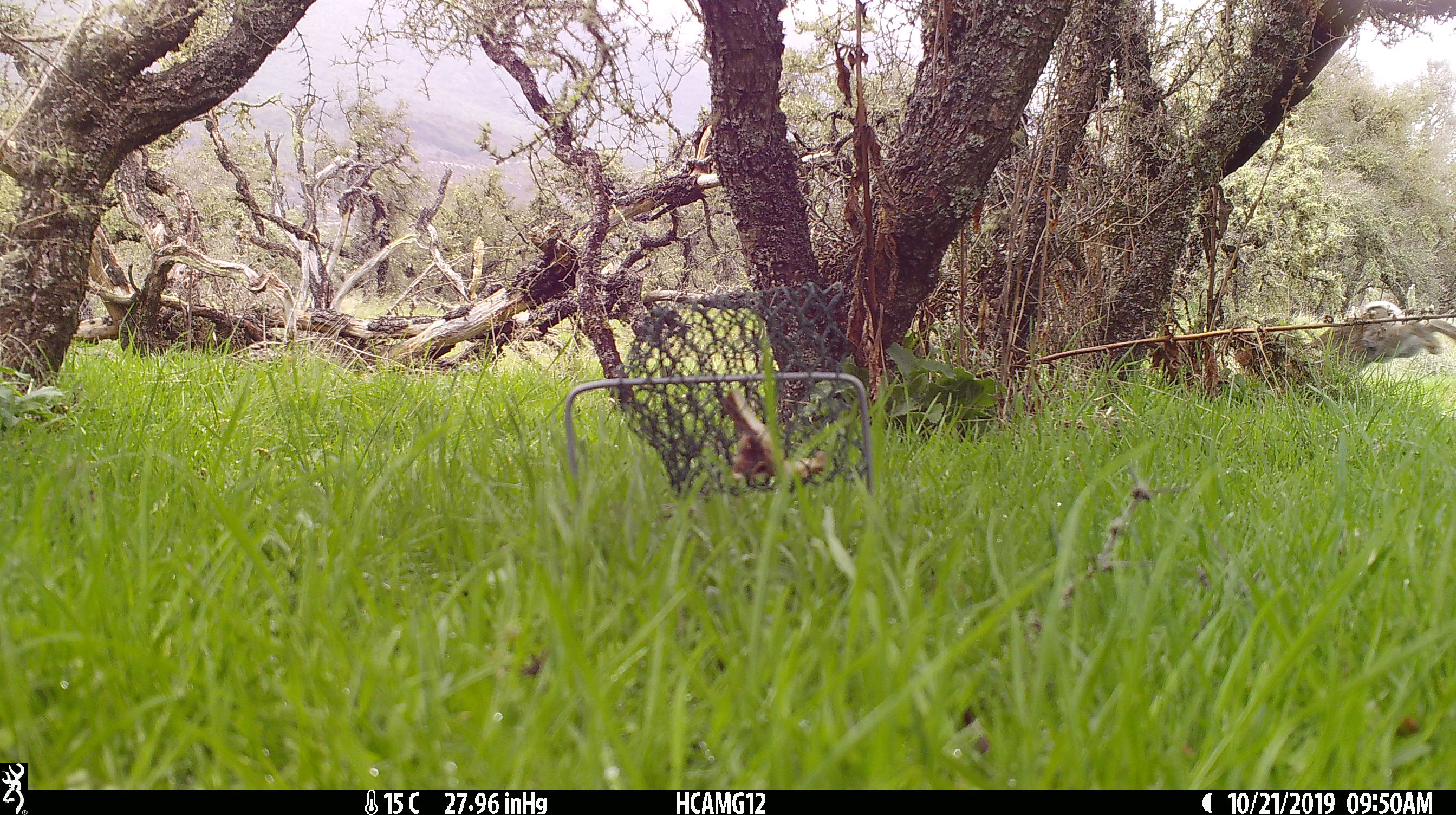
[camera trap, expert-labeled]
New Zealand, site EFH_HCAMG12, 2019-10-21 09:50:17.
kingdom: Animalia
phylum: Chordata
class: Mammalia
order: Lagomorpha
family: Leporidae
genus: Oryctolagus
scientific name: Oryctolagus cuniculus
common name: european rabbit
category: rabbit